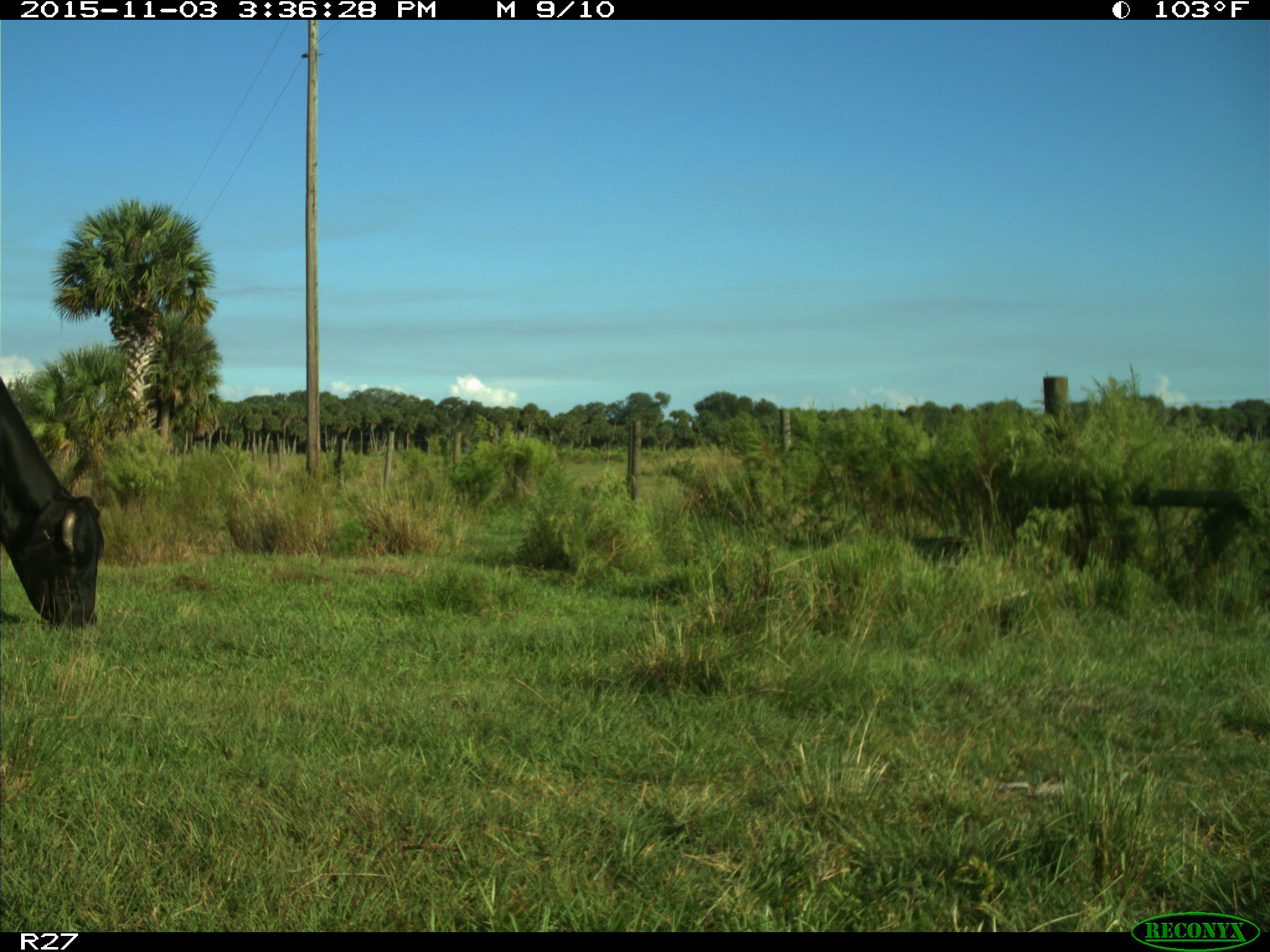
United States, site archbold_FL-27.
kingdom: Animalia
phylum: Chordata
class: Mammalia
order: Artiodactyla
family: Bovidae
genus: Bos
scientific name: Bos taurus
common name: domestic cow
Bos taurus (domestic cow).